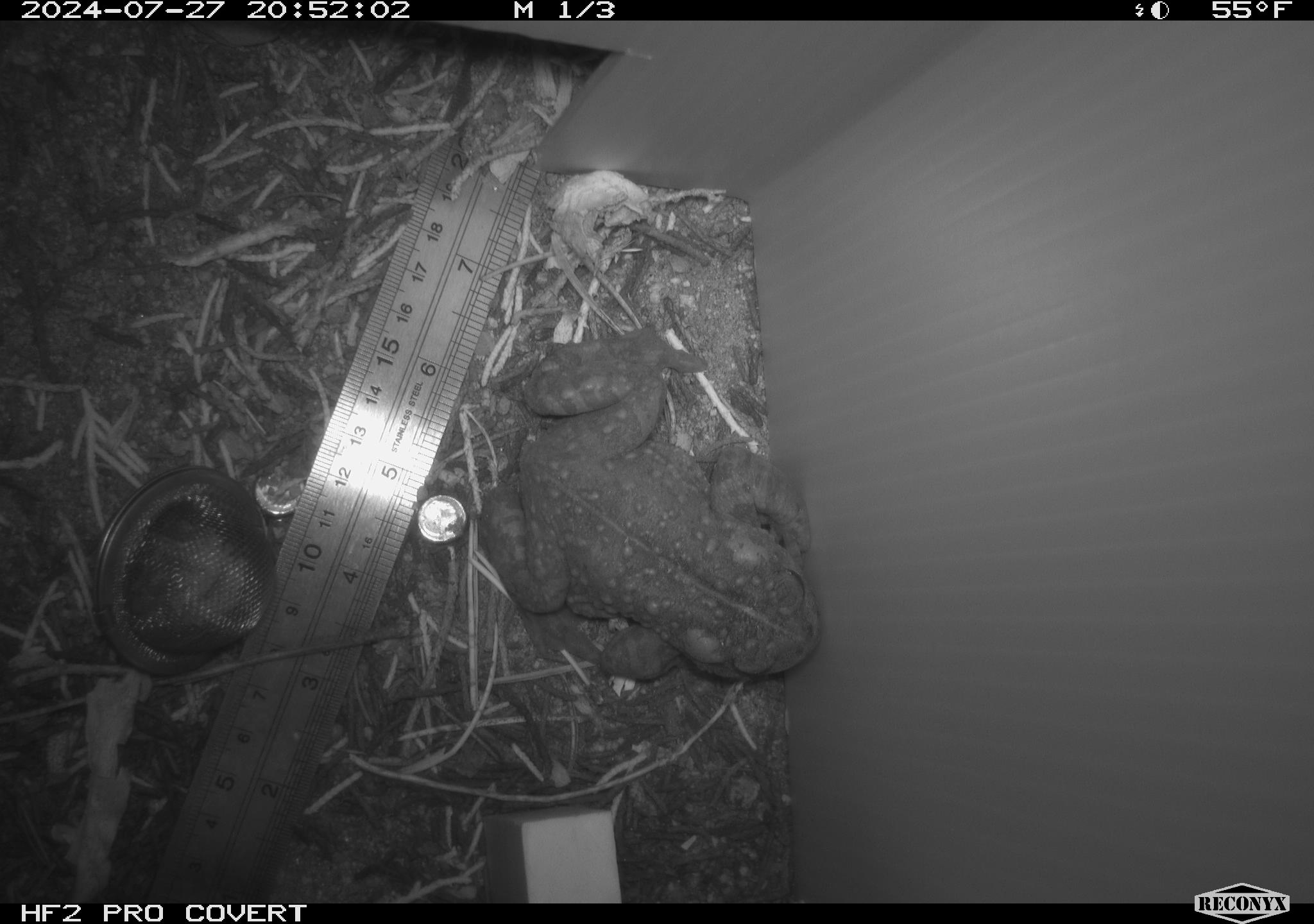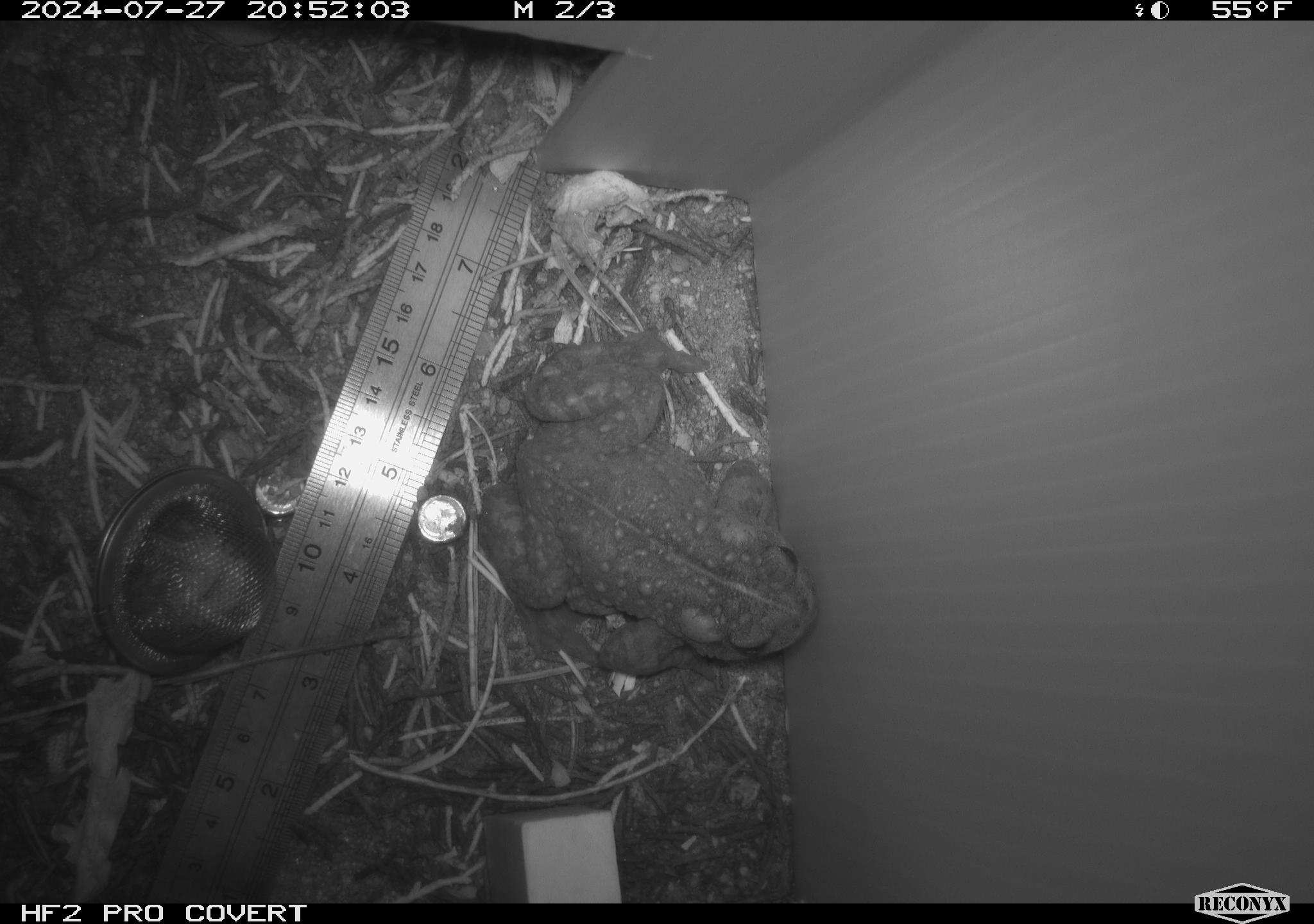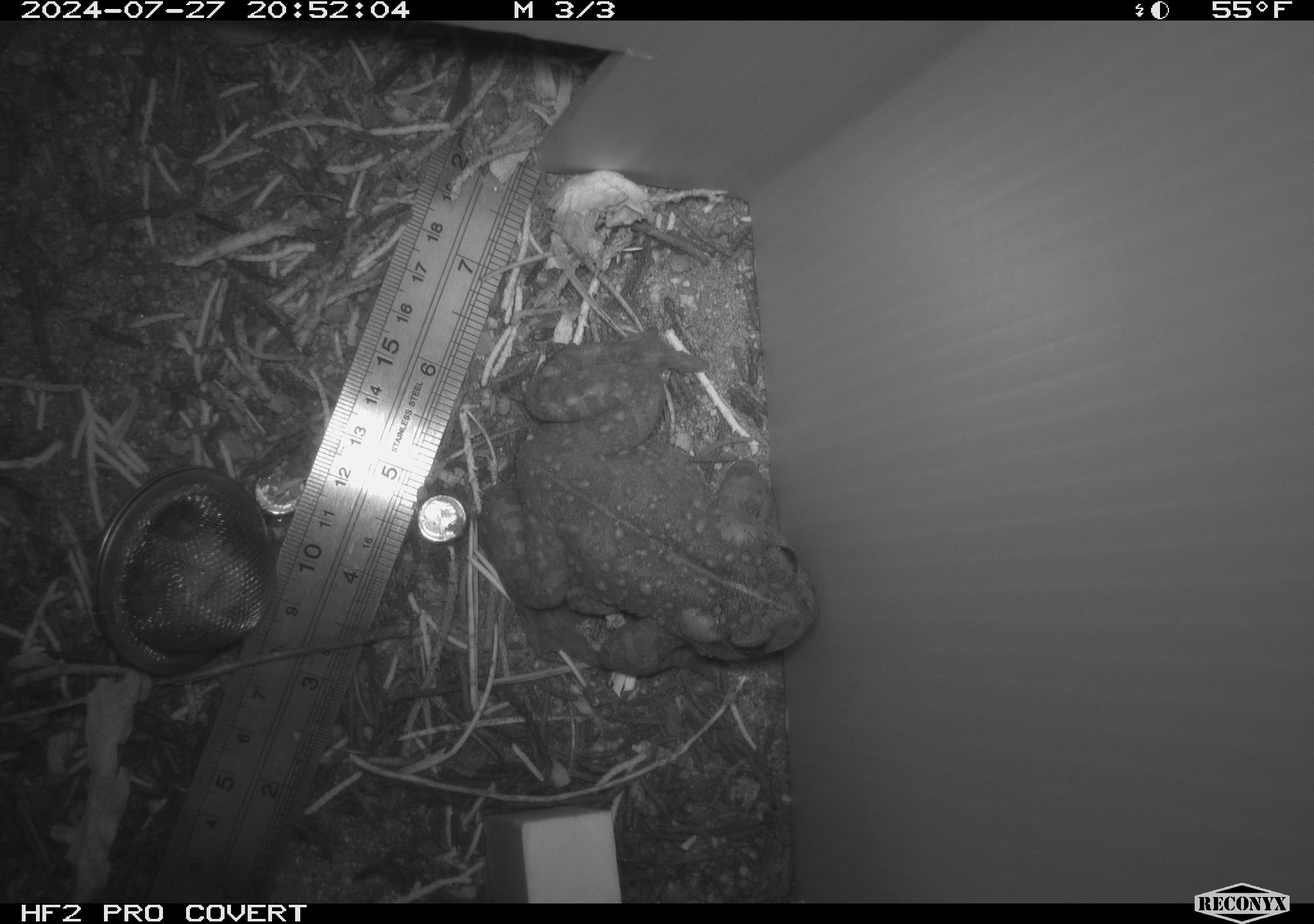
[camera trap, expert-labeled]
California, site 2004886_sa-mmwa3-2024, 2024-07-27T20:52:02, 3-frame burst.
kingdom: Animalia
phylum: Chordata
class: Amphibia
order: Anura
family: Bufonidae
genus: Anaxyrus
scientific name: Anaxyrus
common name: north american toads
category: anaxyrus species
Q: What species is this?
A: Anaxyrus species (north american toads) (Anaxyrus).